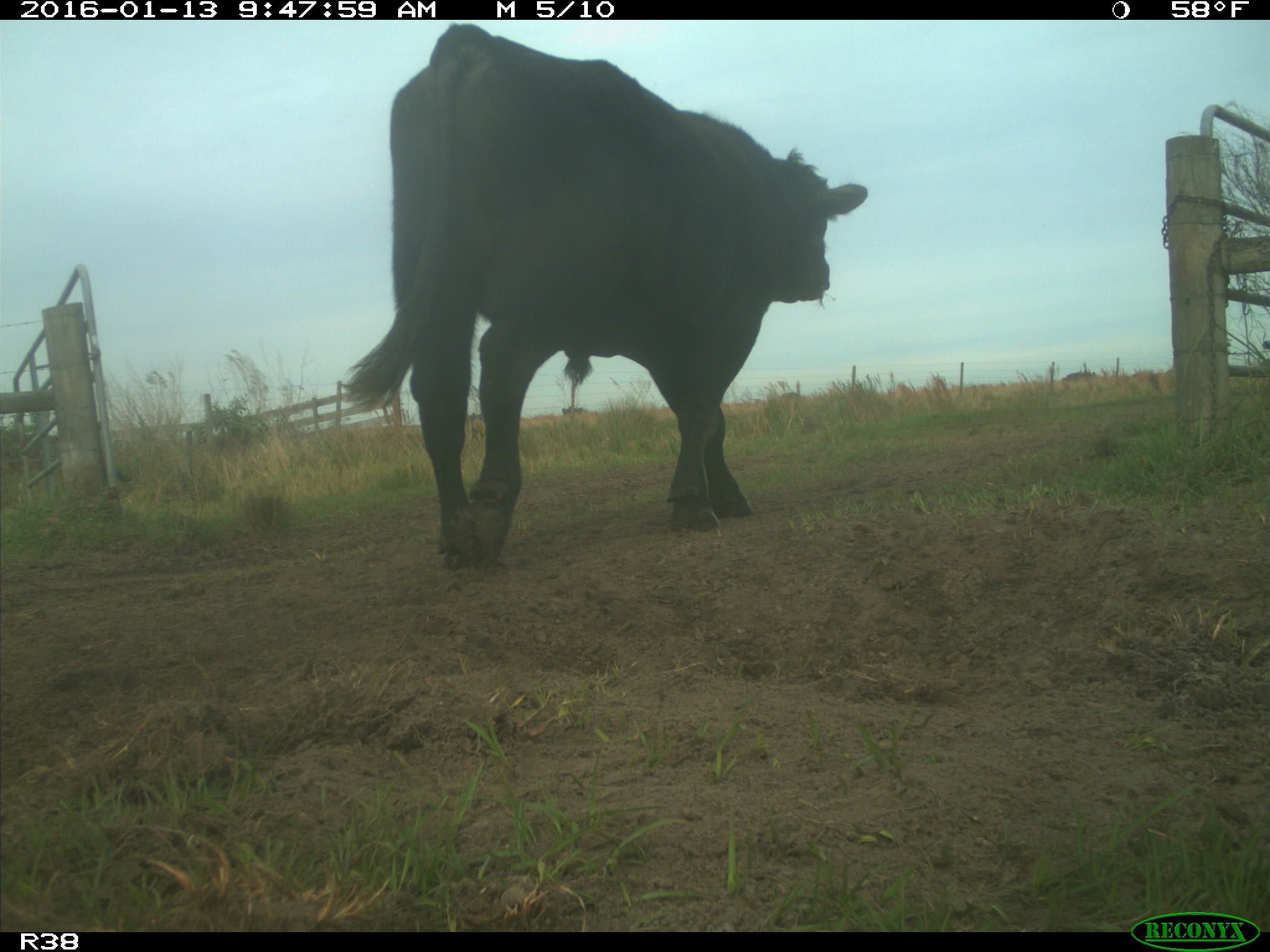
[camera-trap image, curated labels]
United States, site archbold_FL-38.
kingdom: Animalia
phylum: Chordata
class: Mammalia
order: Artiodactyla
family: Bovidae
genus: Bos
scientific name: Bos taurus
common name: domestic cow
Bos taurus (domestic cow).